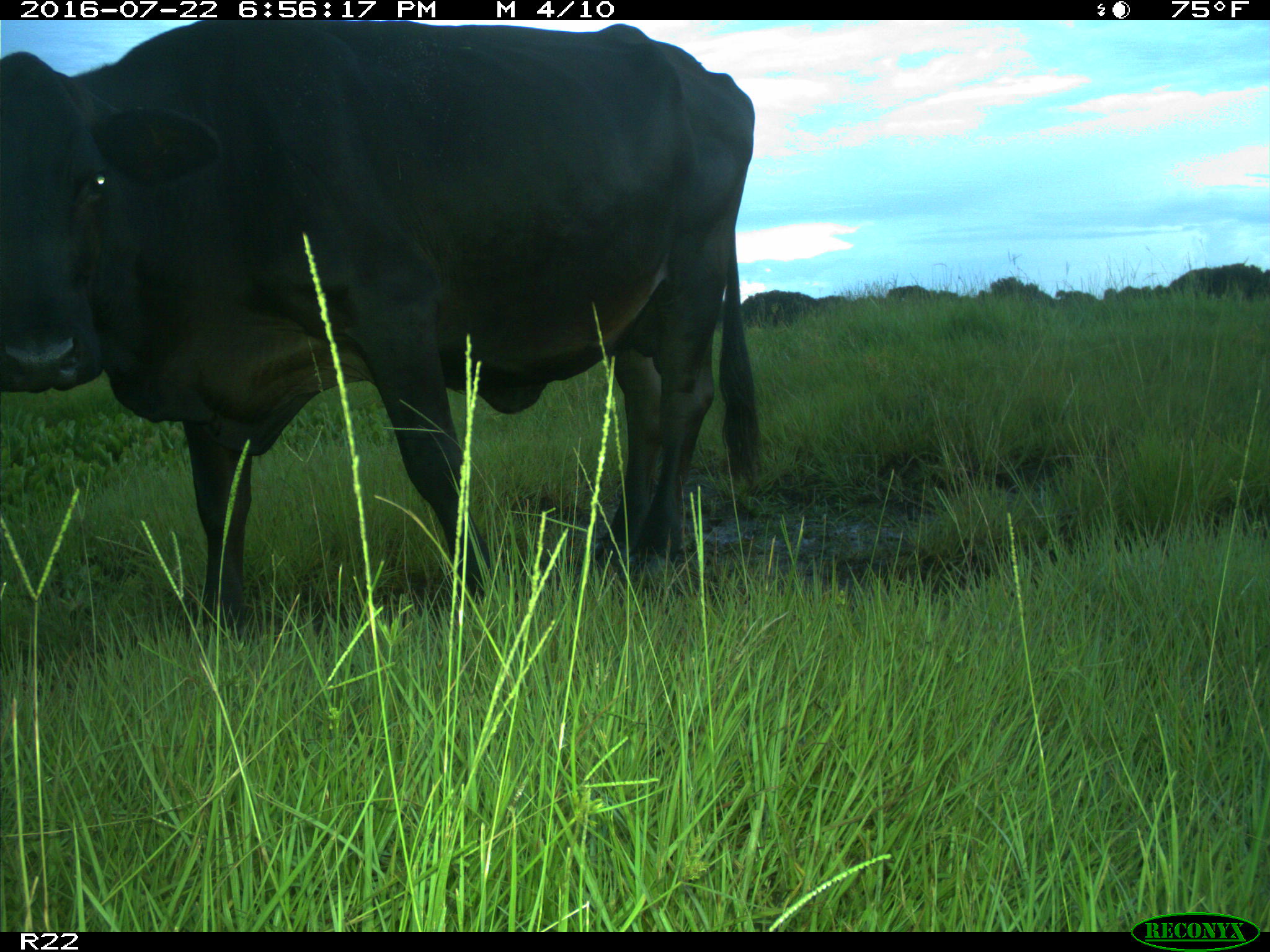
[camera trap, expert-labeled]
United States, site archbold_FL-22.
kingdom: Animalia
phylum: Chordata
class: Mammalia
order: Artiodactyla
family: Bovidae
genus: Bos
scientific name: Bos taurus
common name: domestic cow